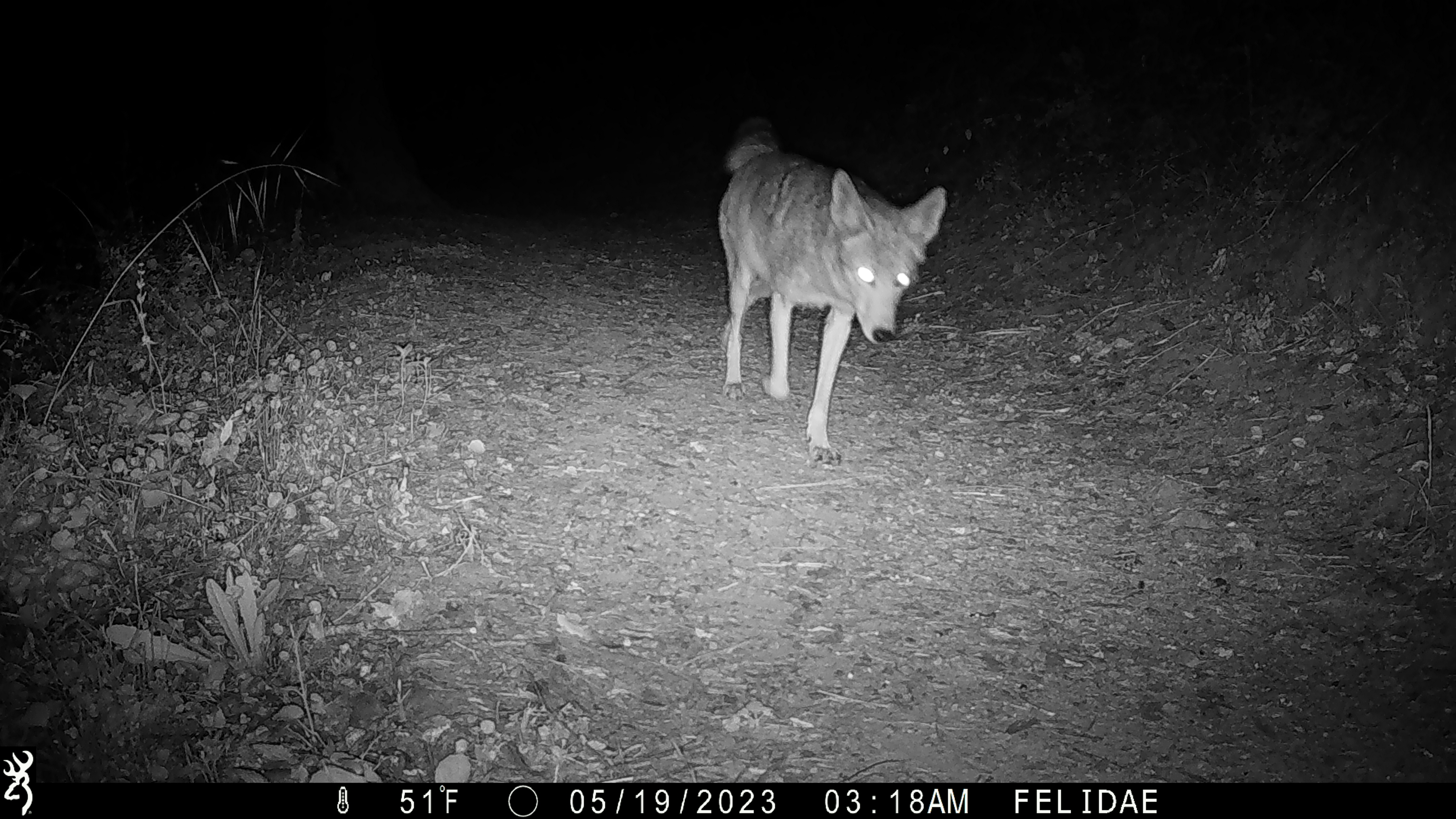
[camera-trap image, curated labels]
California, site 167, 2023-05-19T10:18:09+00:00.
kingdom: Animalia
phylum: Chordata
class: Mammalia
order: Carnivora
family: Canidae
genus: Canis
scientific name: Canis latrans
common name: coyote